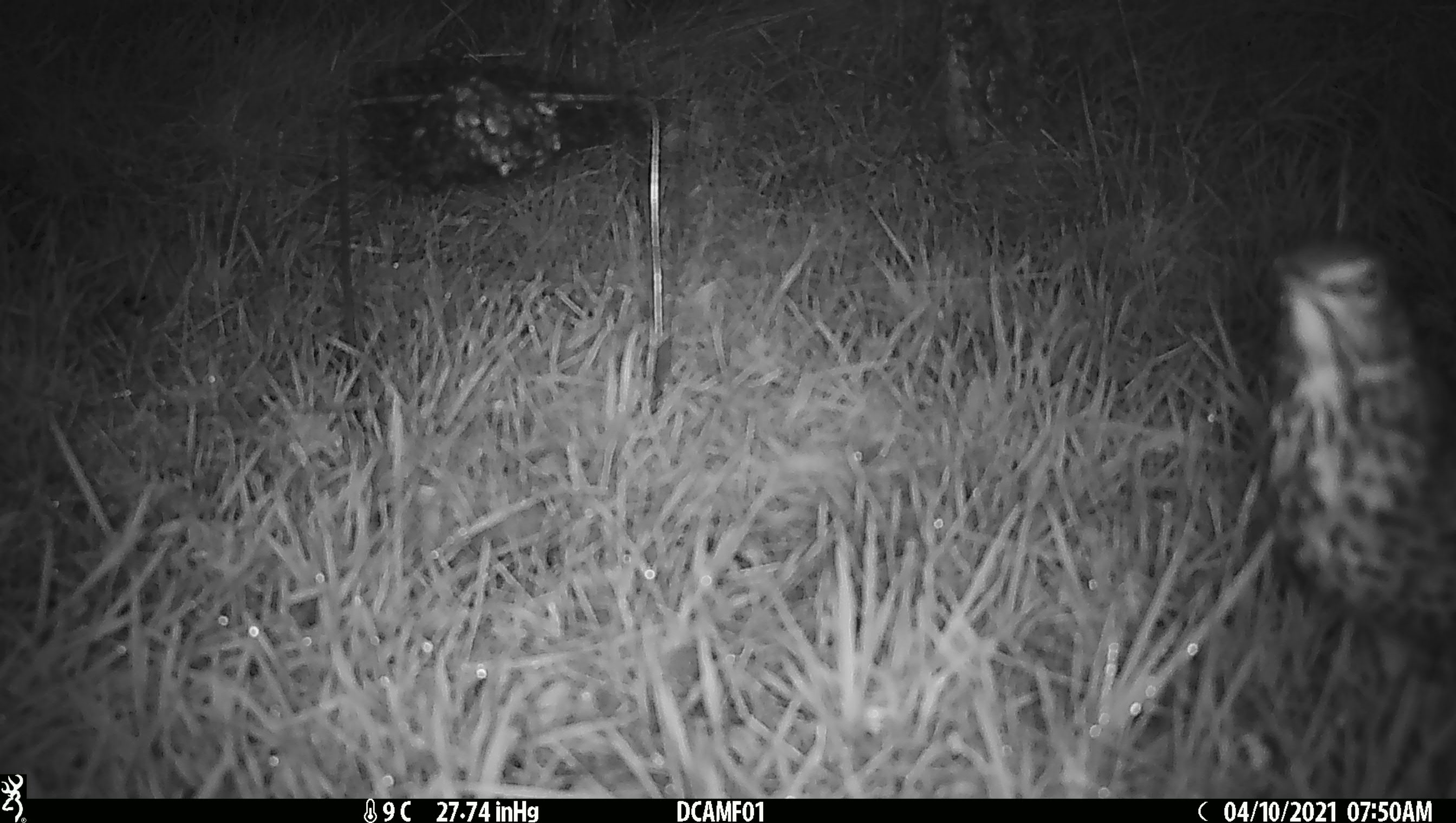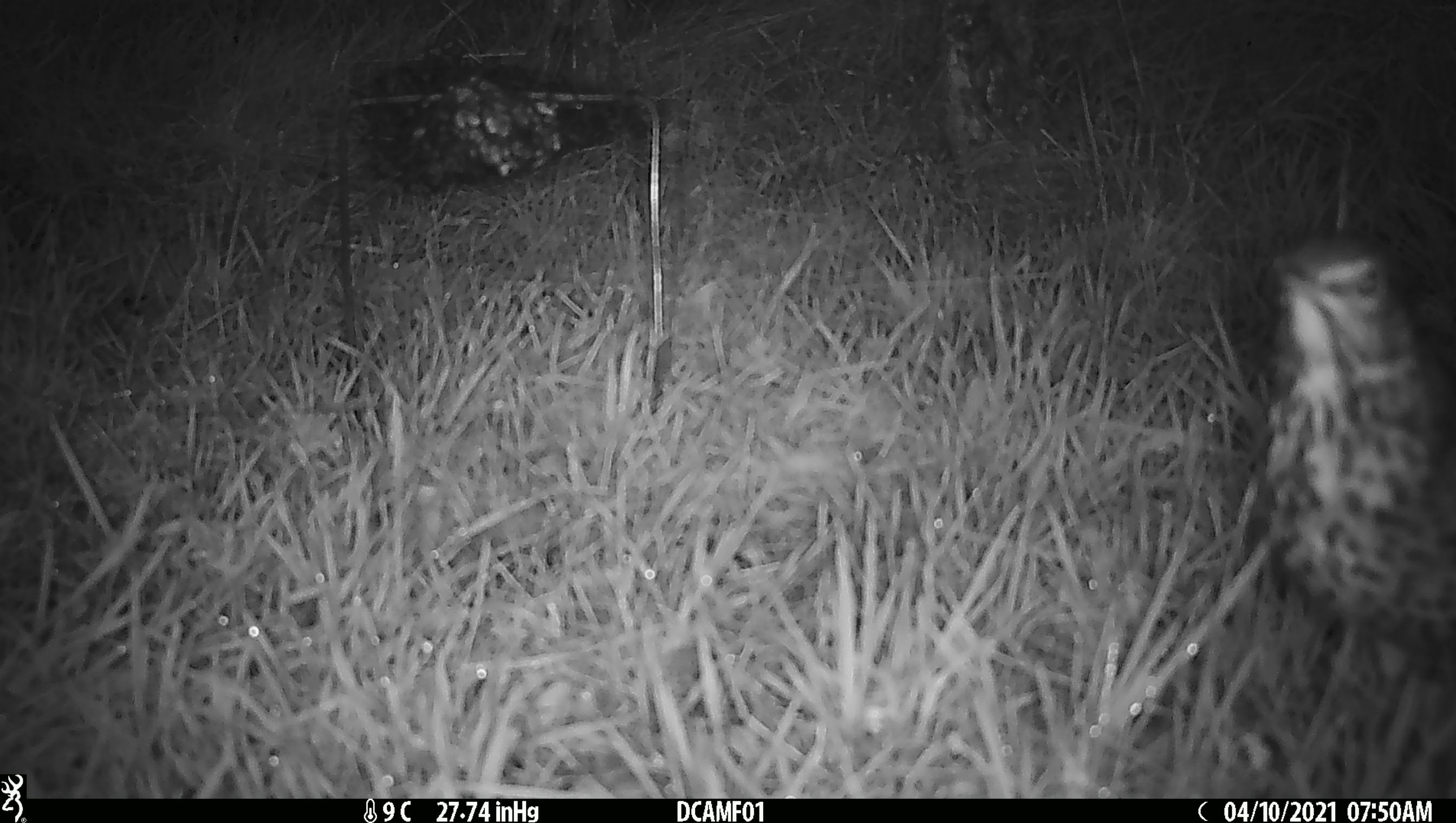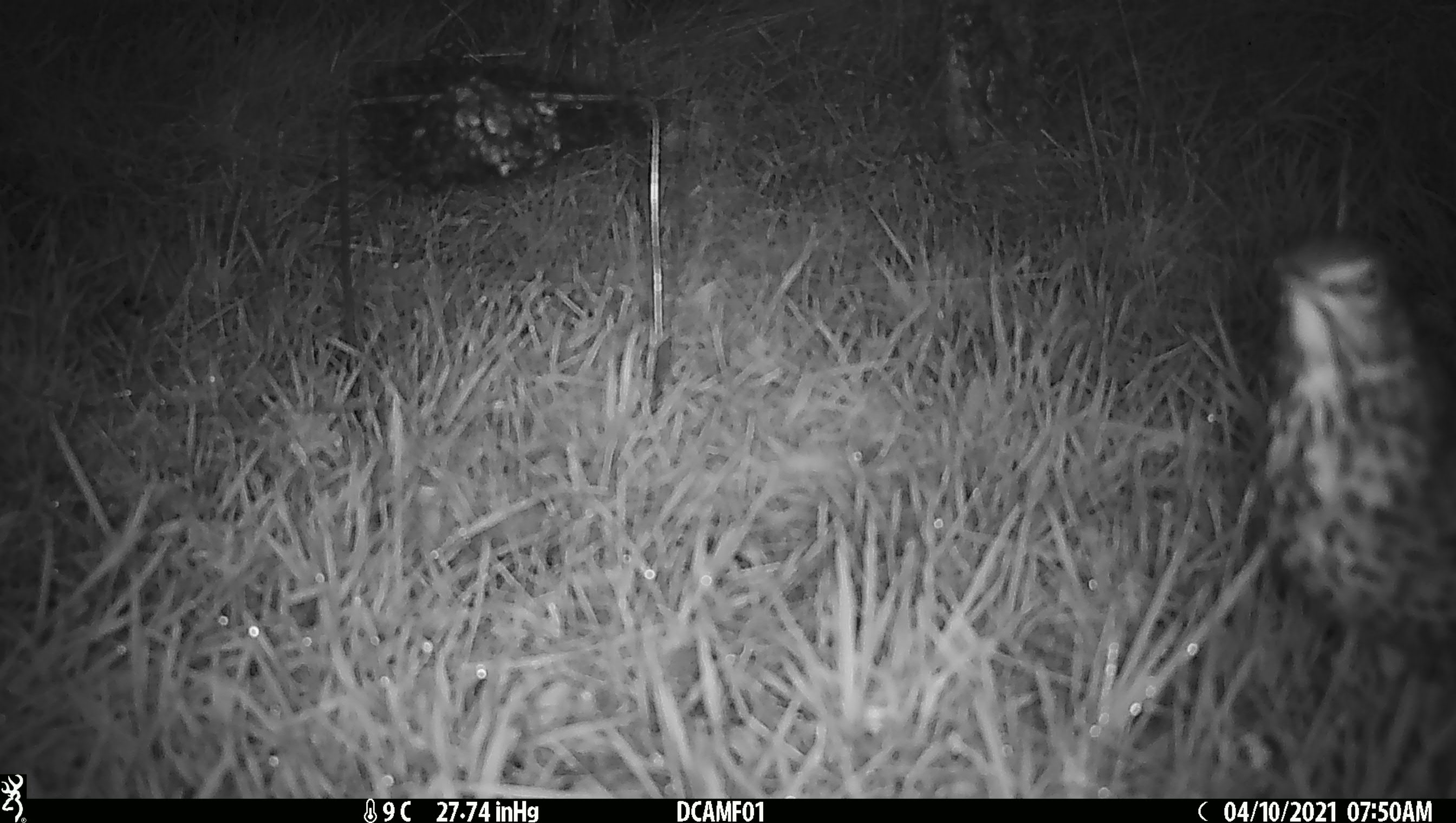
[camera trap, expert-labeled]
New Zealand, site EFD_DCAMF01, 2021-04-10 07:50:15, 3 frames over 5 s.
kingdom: Animalia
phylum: Chordata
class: Aves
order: Passeriformes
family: Turdidae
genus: Turdus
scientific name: Turdus philomelos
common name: song thrush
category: thrush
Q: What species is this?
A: Thrush (song thrush) (Turdus philomelos).